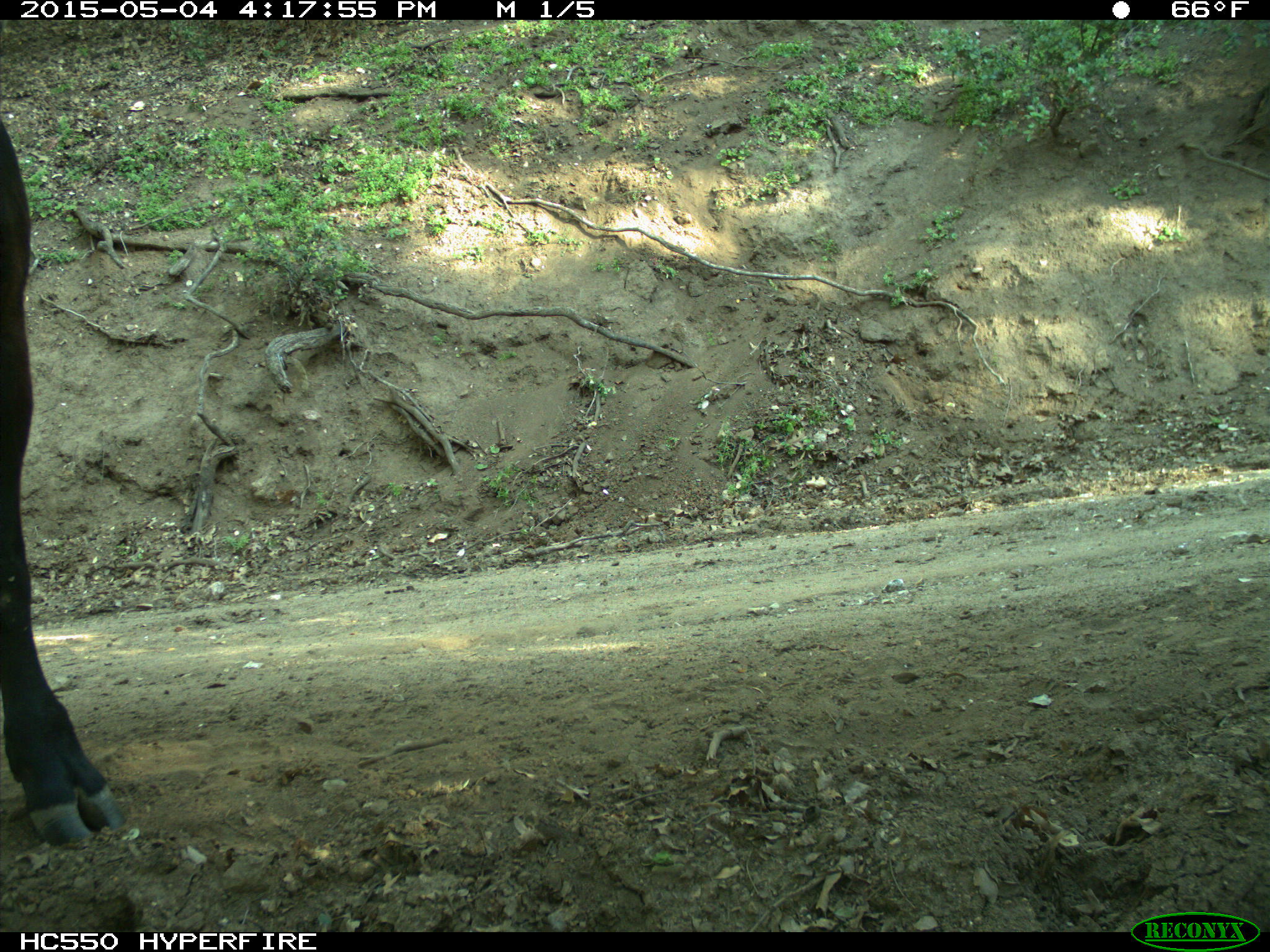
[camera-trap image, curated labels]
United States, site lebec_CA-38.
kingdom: Animalia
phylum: Chordata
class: Mammalia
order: Artiodactyla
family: Bovidae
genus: Bos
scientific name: Bos taurus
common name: domestic cow